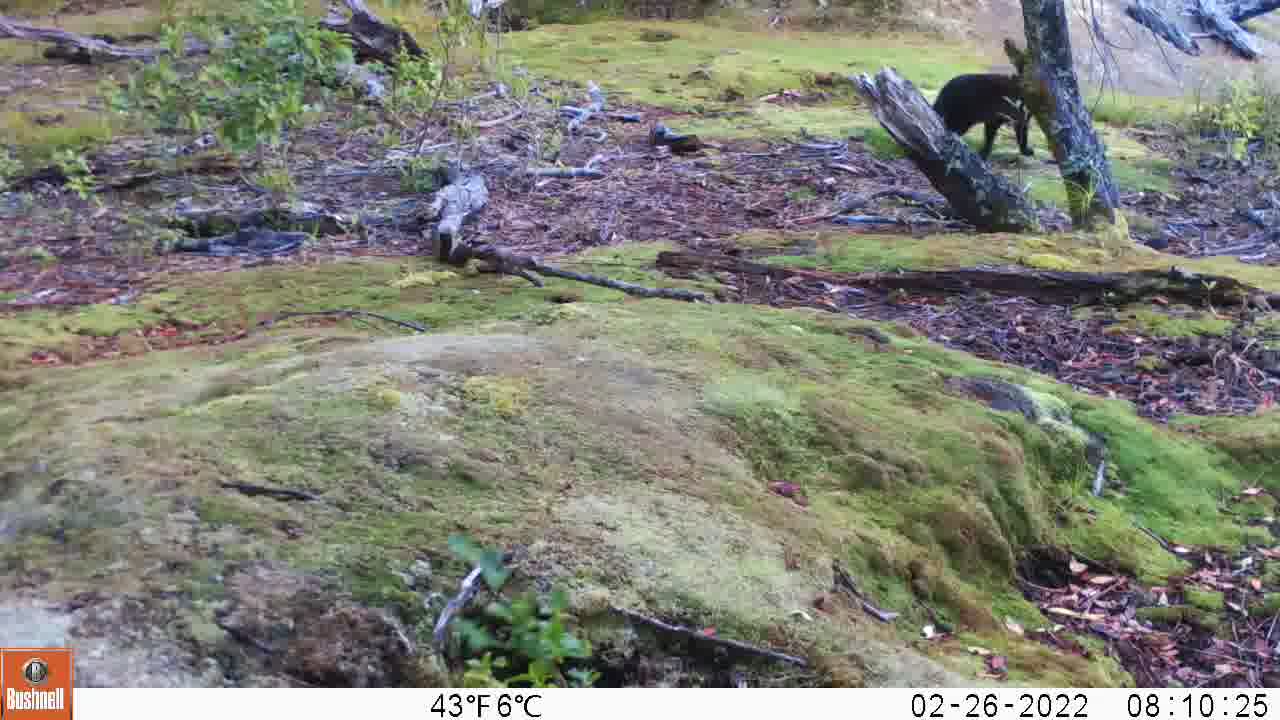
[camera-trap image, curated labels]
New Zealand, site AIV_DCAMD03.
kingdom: Animalia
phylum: Chordata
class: Mammalia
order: Carnivora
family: Felidae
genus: Felis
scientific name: Felis catus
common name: domestic cat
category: cat